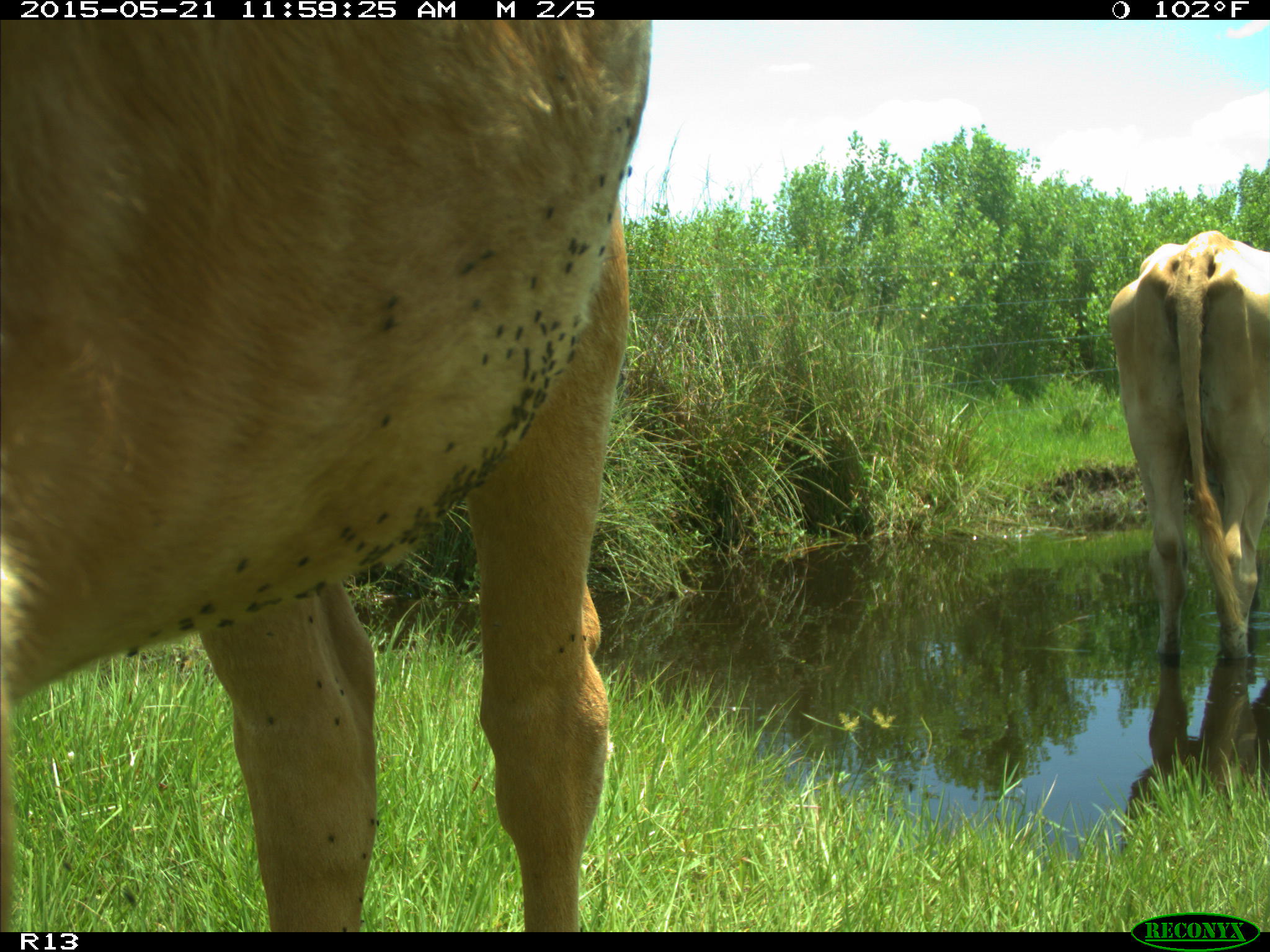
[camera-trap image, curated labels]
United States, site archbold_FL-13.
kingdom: Animalia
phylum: Chordata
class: Mammalia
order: Artiodactyla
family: Bovidae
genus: Bos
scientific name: Bos taurus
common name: domestic cow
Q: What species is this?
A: Bos taurus (domestic cow).